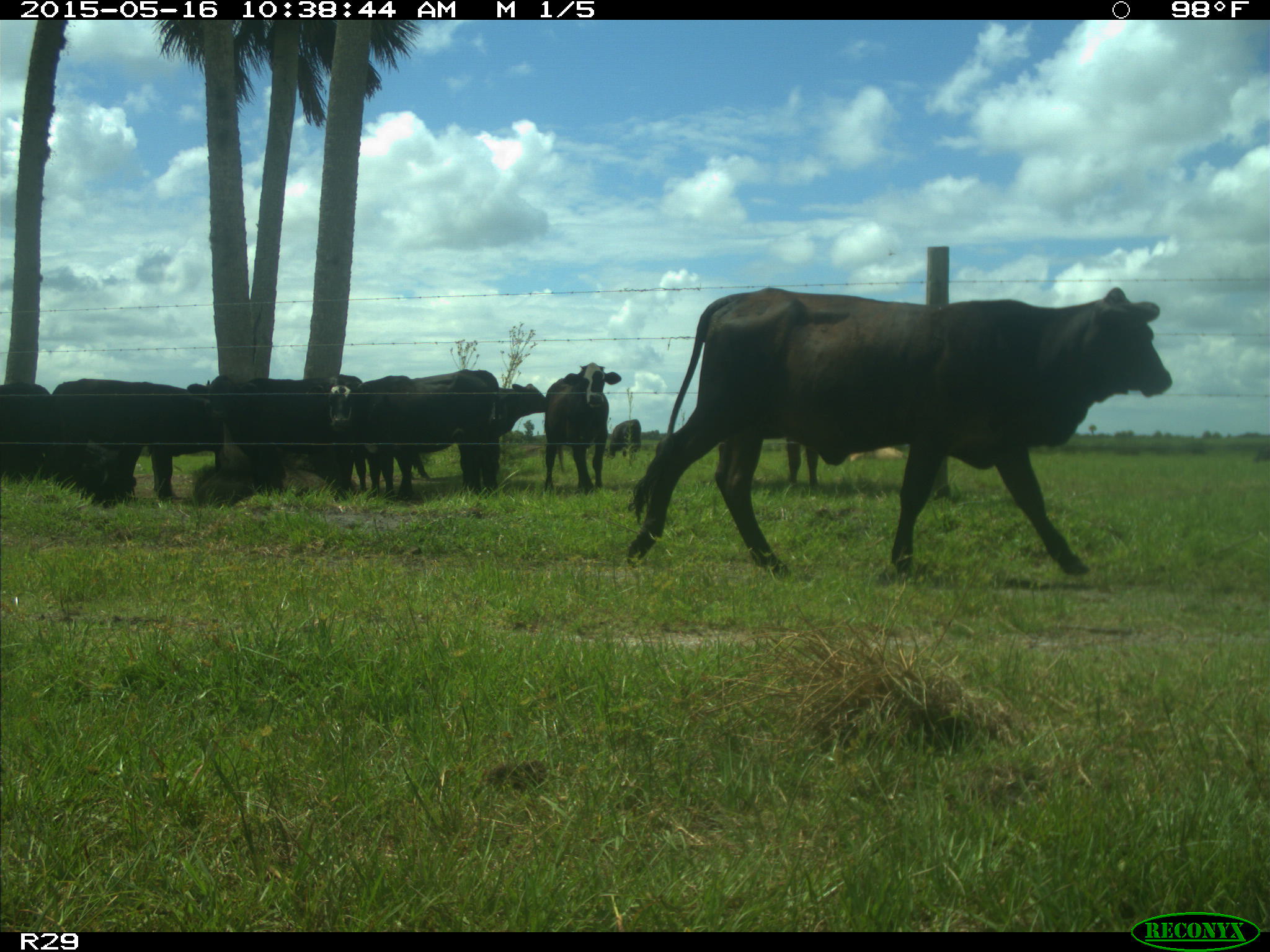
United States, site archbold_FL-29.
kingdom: Animalia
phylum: Chordata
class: Mammalia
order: Artiodactyla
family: Bovidae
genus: Bos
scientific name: Bos taurus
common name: domestic cow